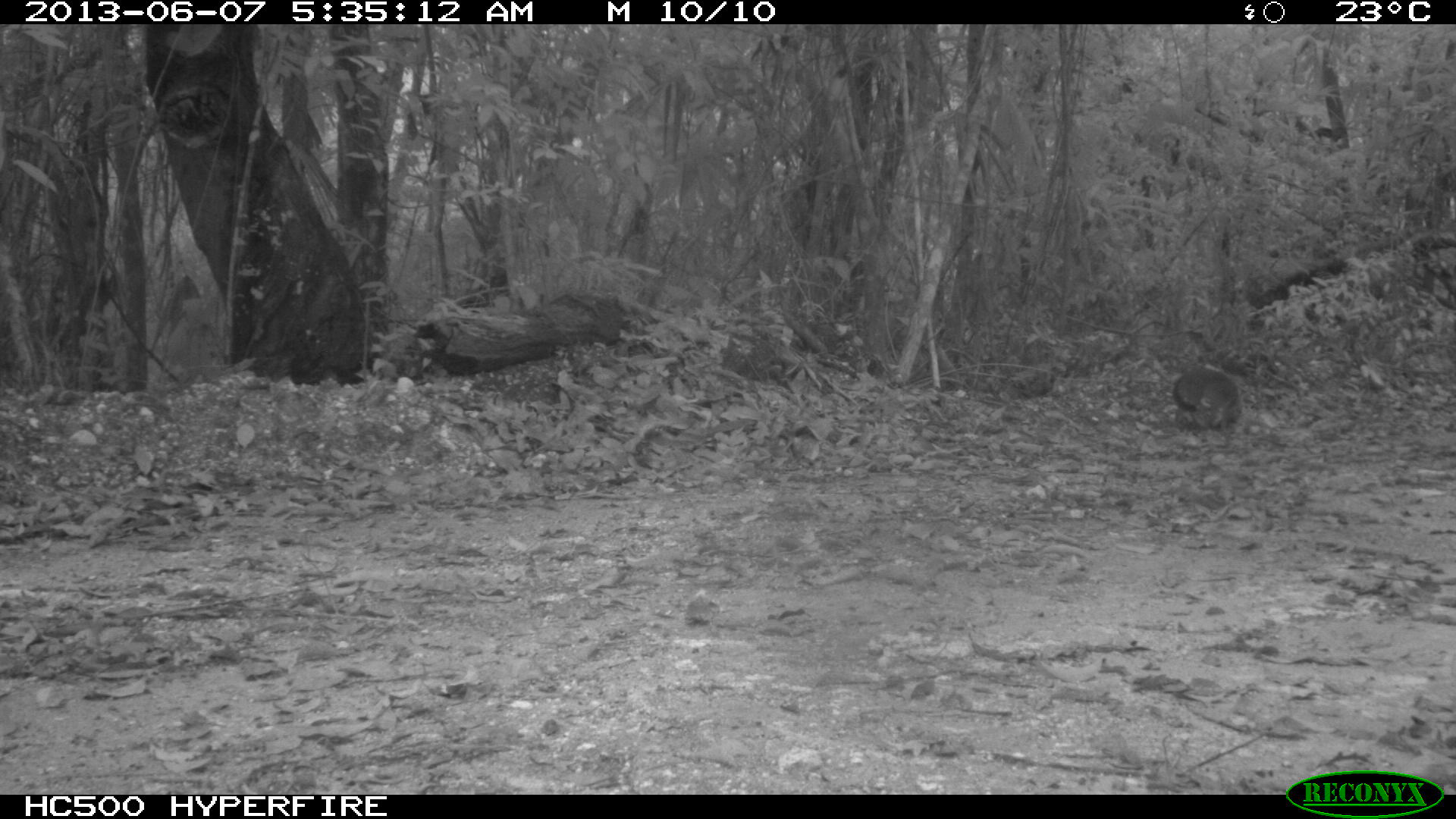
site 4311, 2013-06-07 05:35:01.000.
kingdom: Animalia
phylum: Chordata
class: Mammalia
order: Carnivora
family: Canidae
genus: Urocyon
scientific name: Urocyon cinereoargenteus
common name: gray fox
Urocyon cinereoargenteus (gray fox), count 1.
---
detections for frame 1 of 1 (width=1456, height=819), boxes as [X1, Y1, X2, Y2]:
urocyon cinereoargenteus: [1172, 365, 1243, 434]